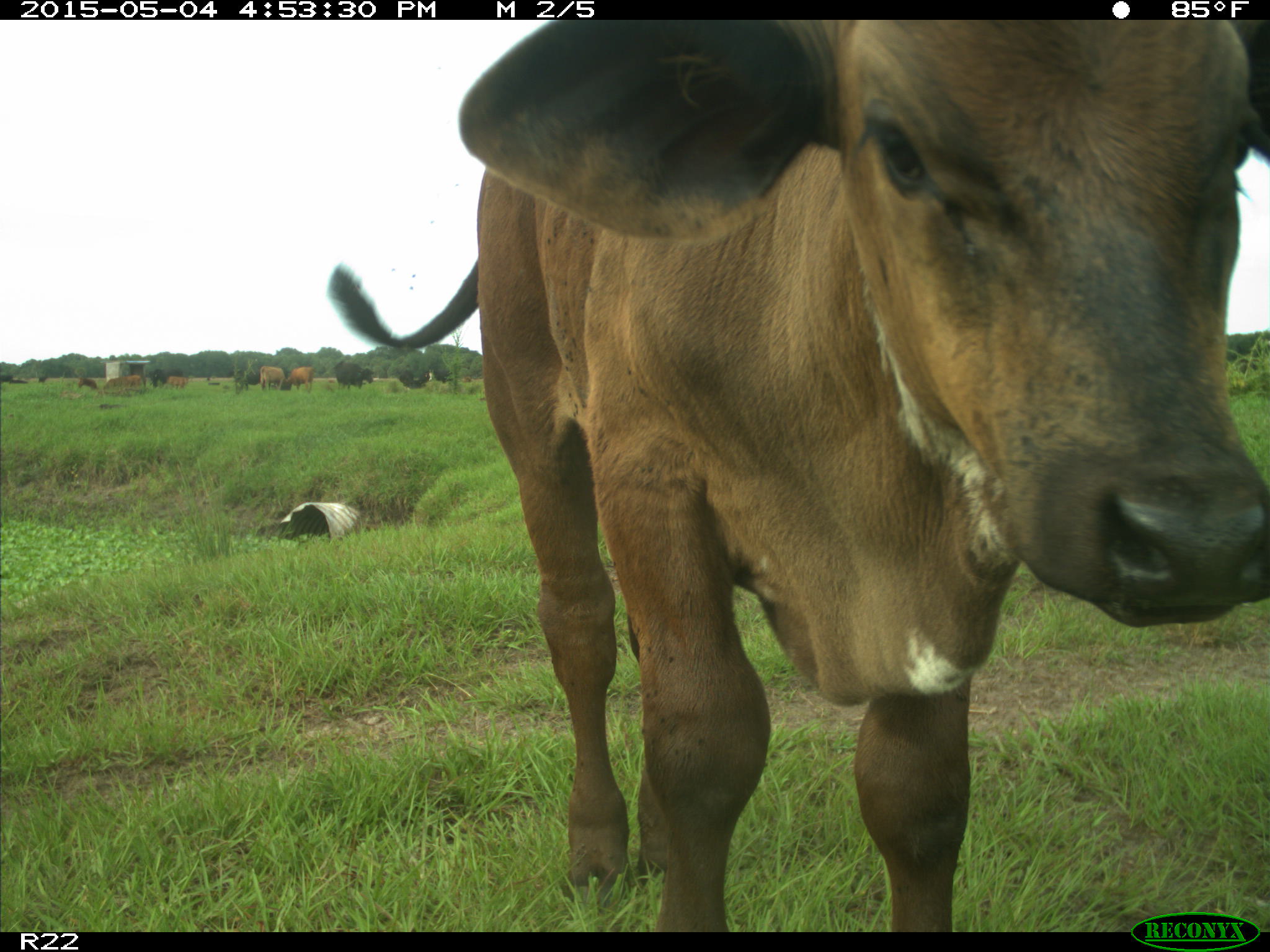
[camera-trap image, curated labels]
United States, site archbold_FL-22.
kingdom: Animalia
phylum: Chordata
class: Mammalia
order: Artiodactyla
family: Bovidae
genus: Bos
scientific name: Bos taurus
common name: domestic cow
Bos taurus (domestic cow).